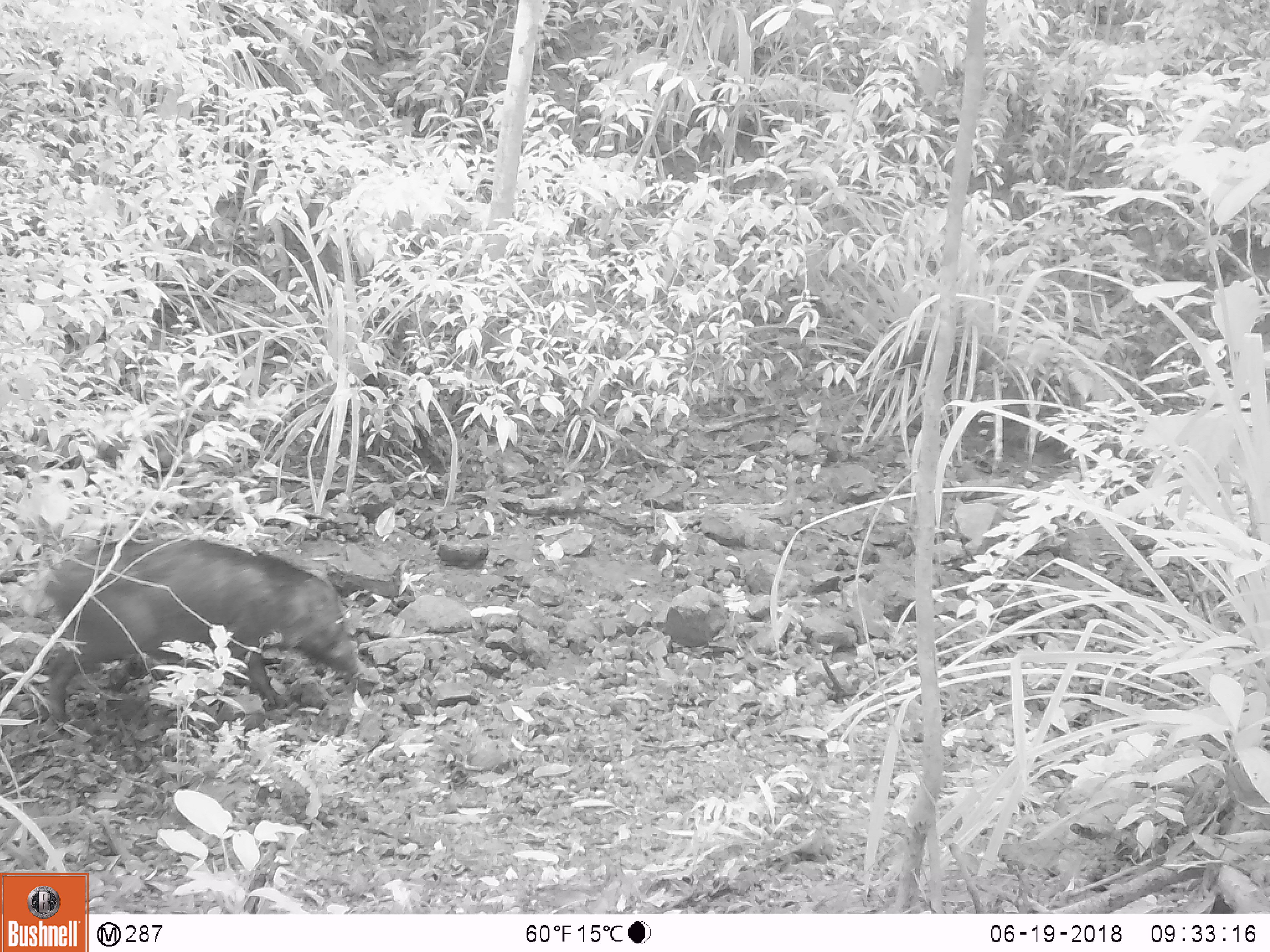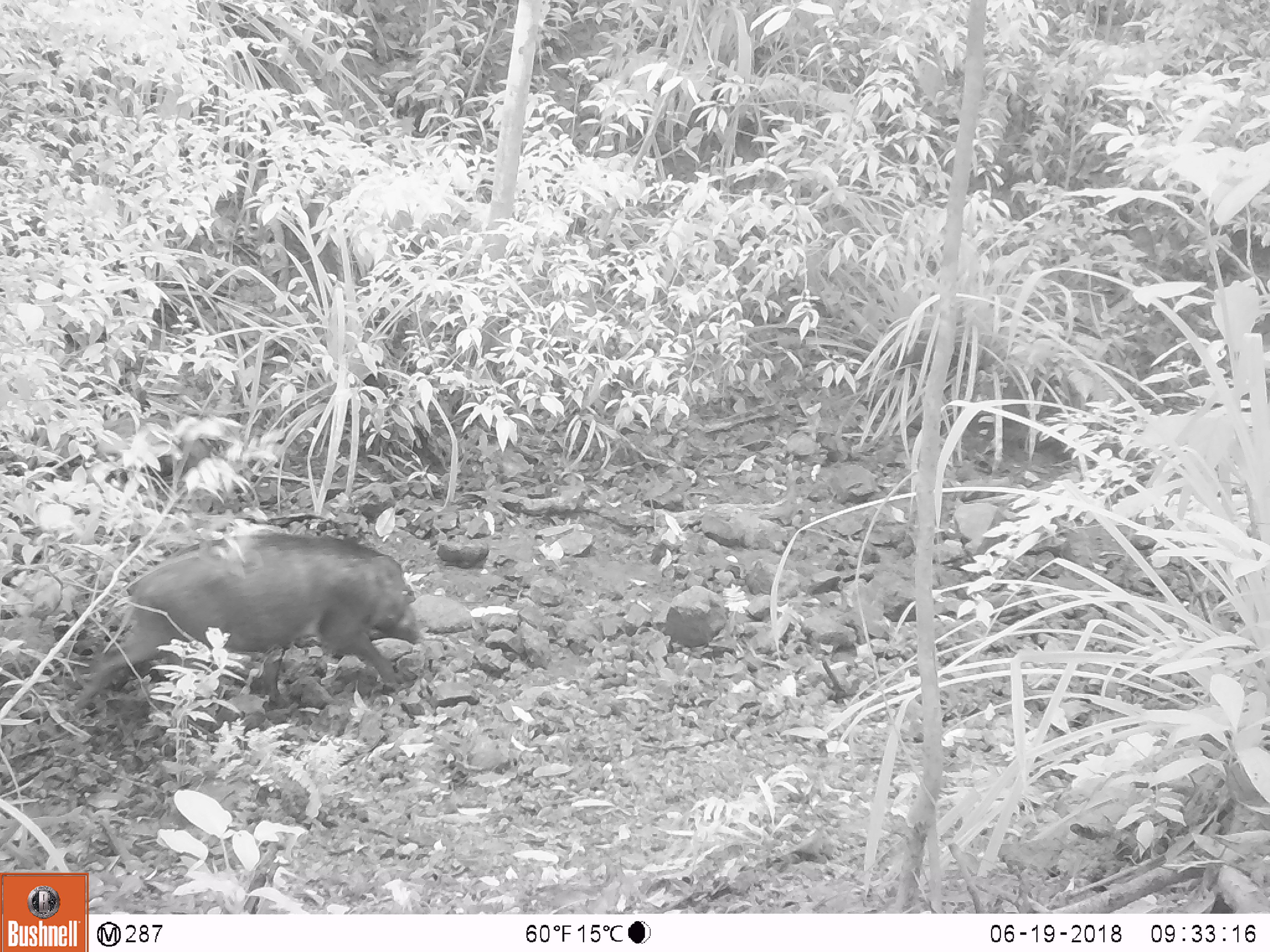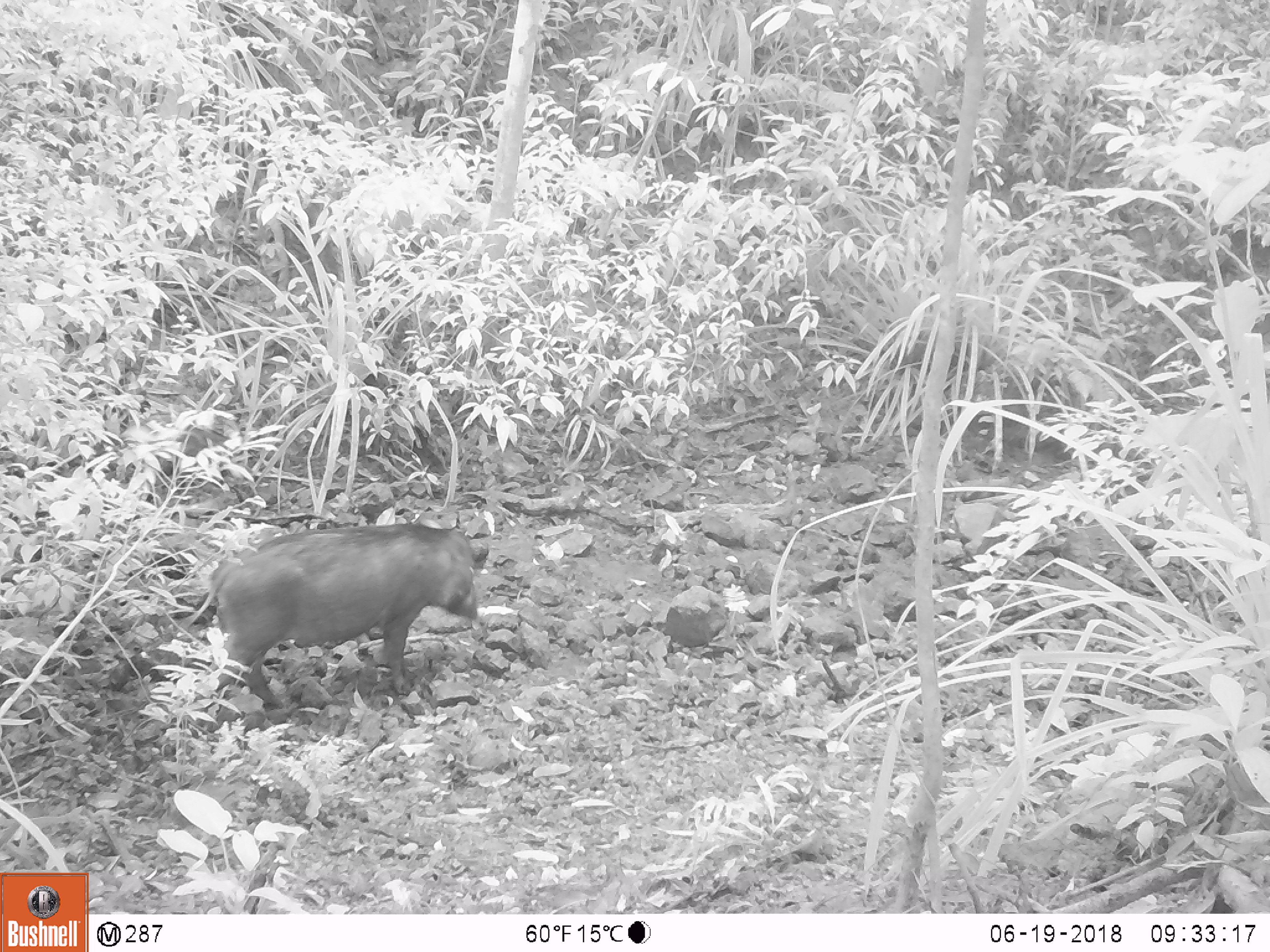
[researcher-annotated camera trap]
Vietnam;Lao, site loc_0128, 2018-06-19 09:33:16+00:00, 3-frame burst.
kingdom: Animalia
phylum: Chordata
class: Mammalia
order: Artiodactyla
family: Suidae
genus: Sus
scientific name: Sus scrofa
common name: eurasian wild pig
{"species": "eurasian wild pig (Sus scrofa)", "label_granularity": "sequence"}